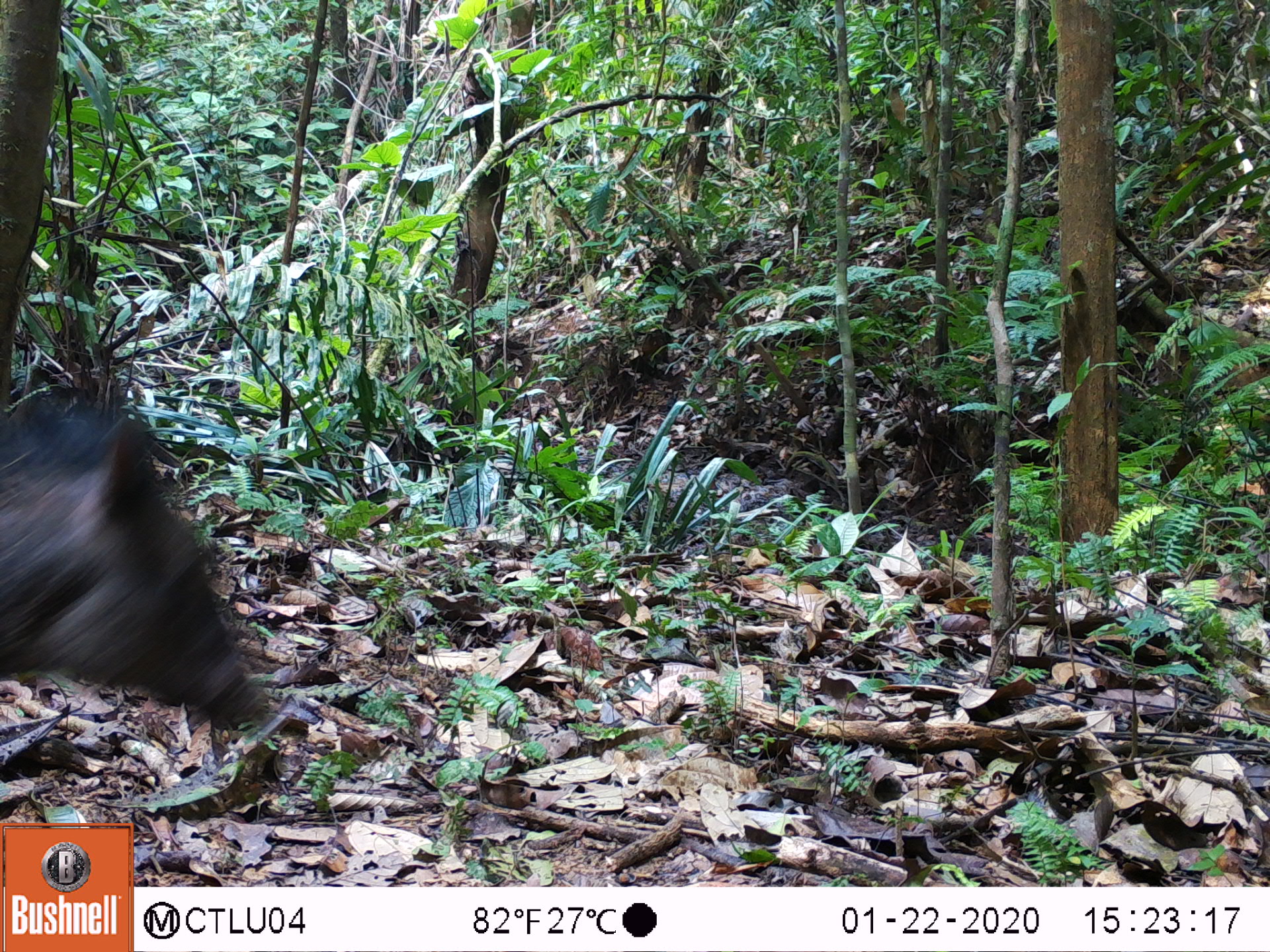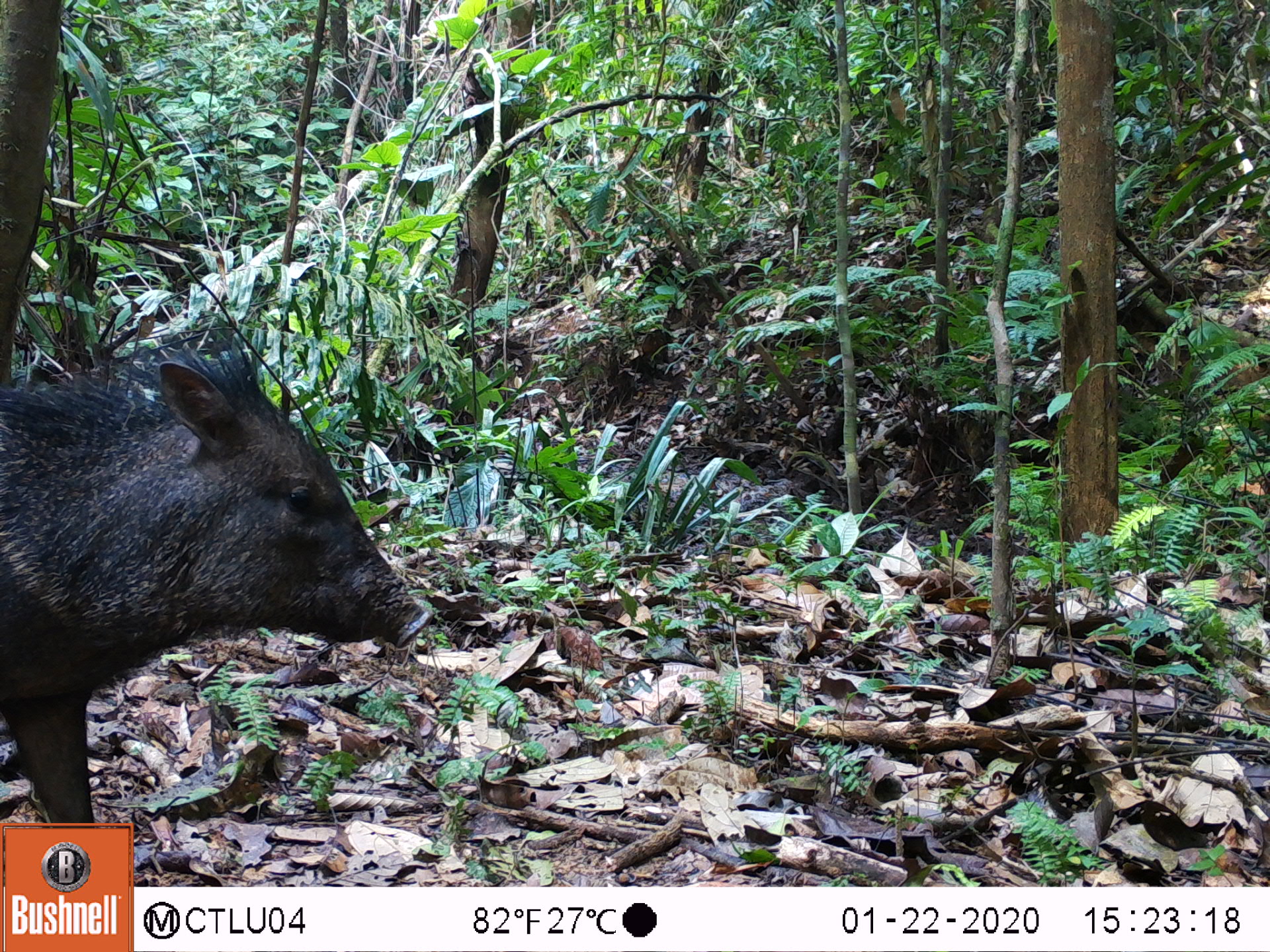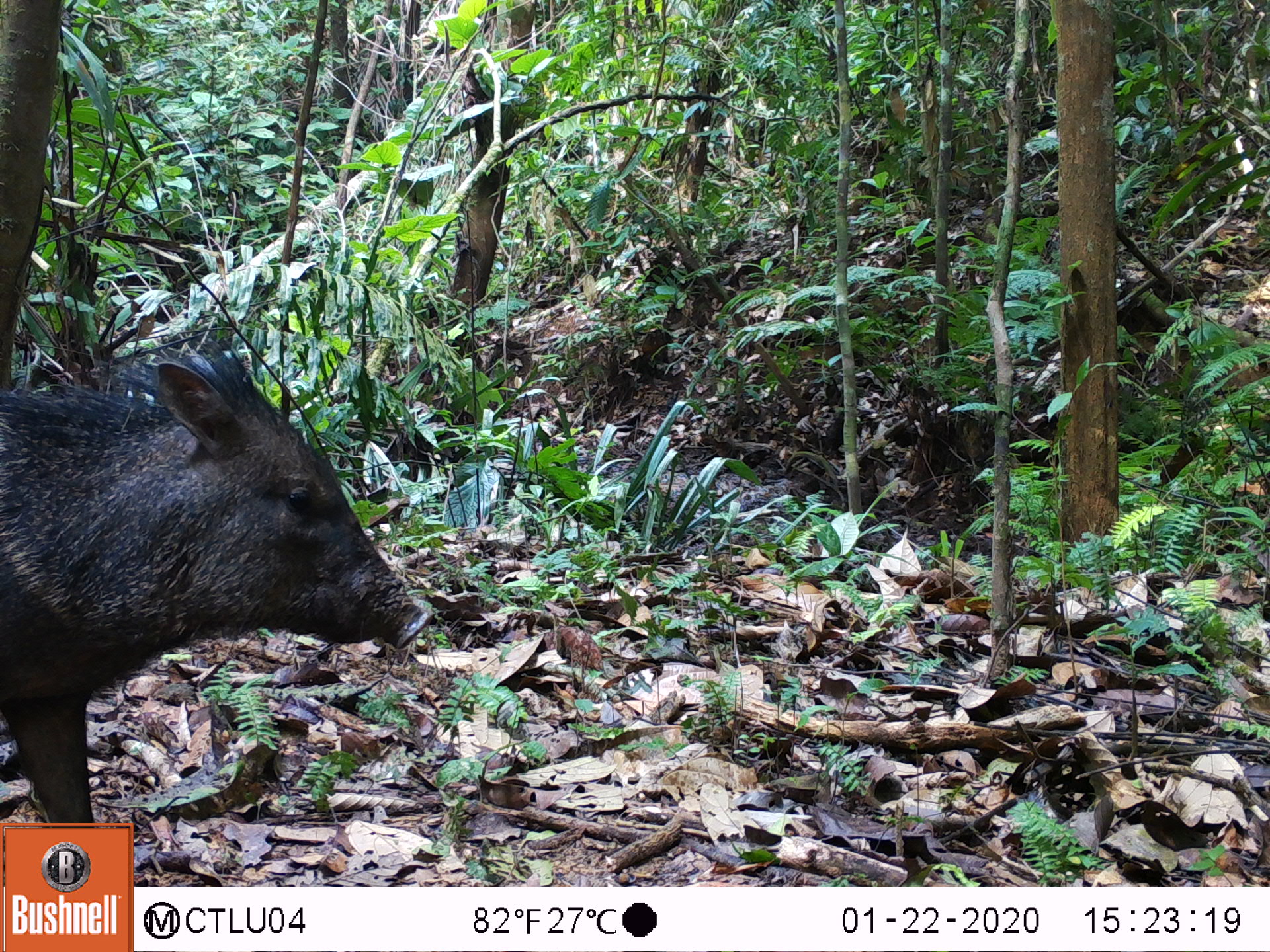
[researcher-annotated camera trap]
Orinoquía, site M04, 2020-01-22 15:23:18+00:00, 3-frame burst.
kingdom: Animalia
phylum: Chordata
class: Mammalia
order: Artiodactyla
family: Tayassuidae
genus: Pecari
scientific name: Pecari tajacu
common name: collared peccary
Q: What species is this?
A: Collared peccary (Pecari tajacu).